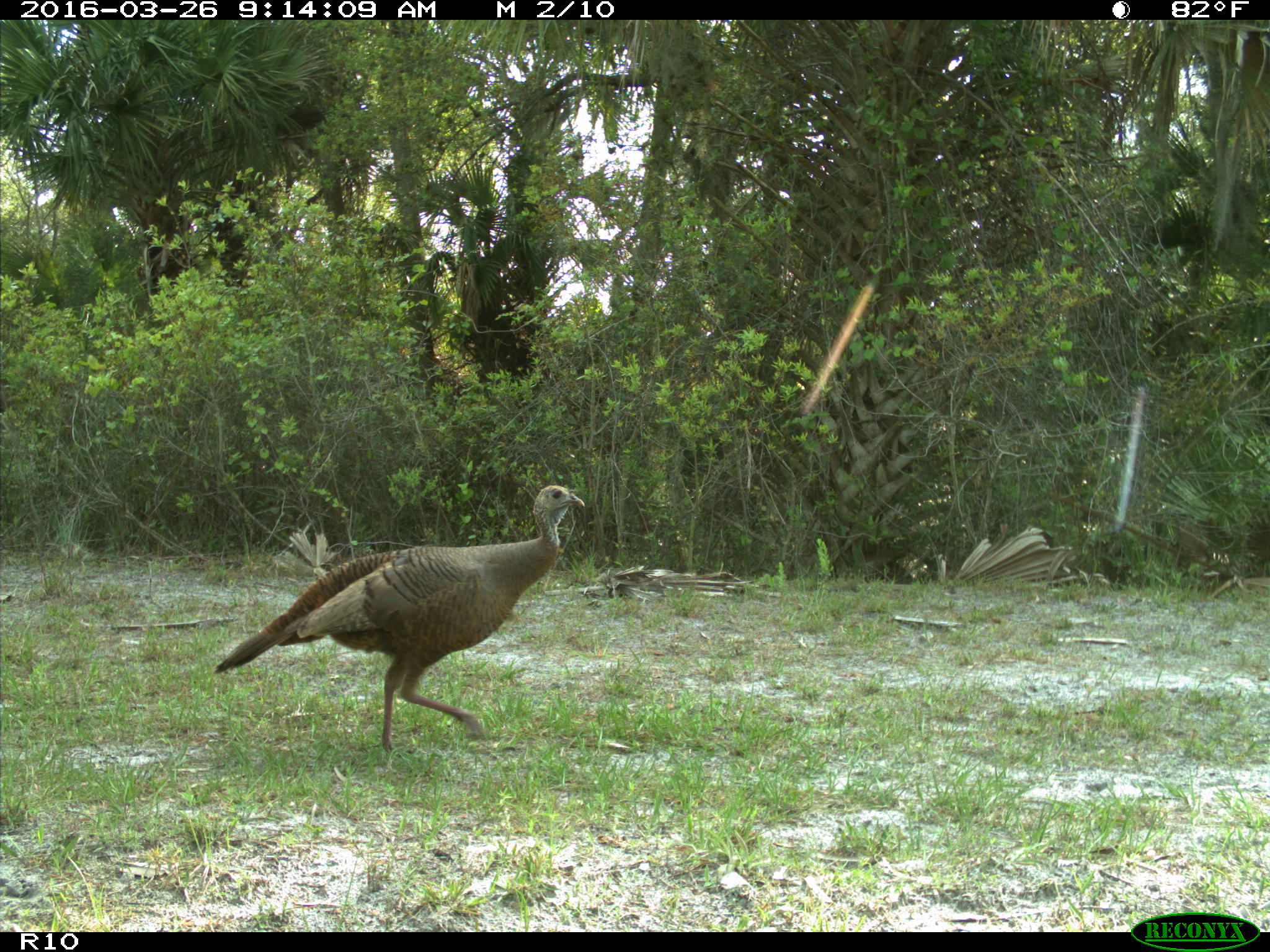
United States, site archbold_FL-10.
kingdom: Animalia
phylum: Chordata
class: Aves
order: Galliformes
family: Phasianidae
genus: Meleagris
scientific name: Meleagris gallopavo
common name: wild turkey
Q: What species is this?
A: Meleagris gallopavo (wild turkey).